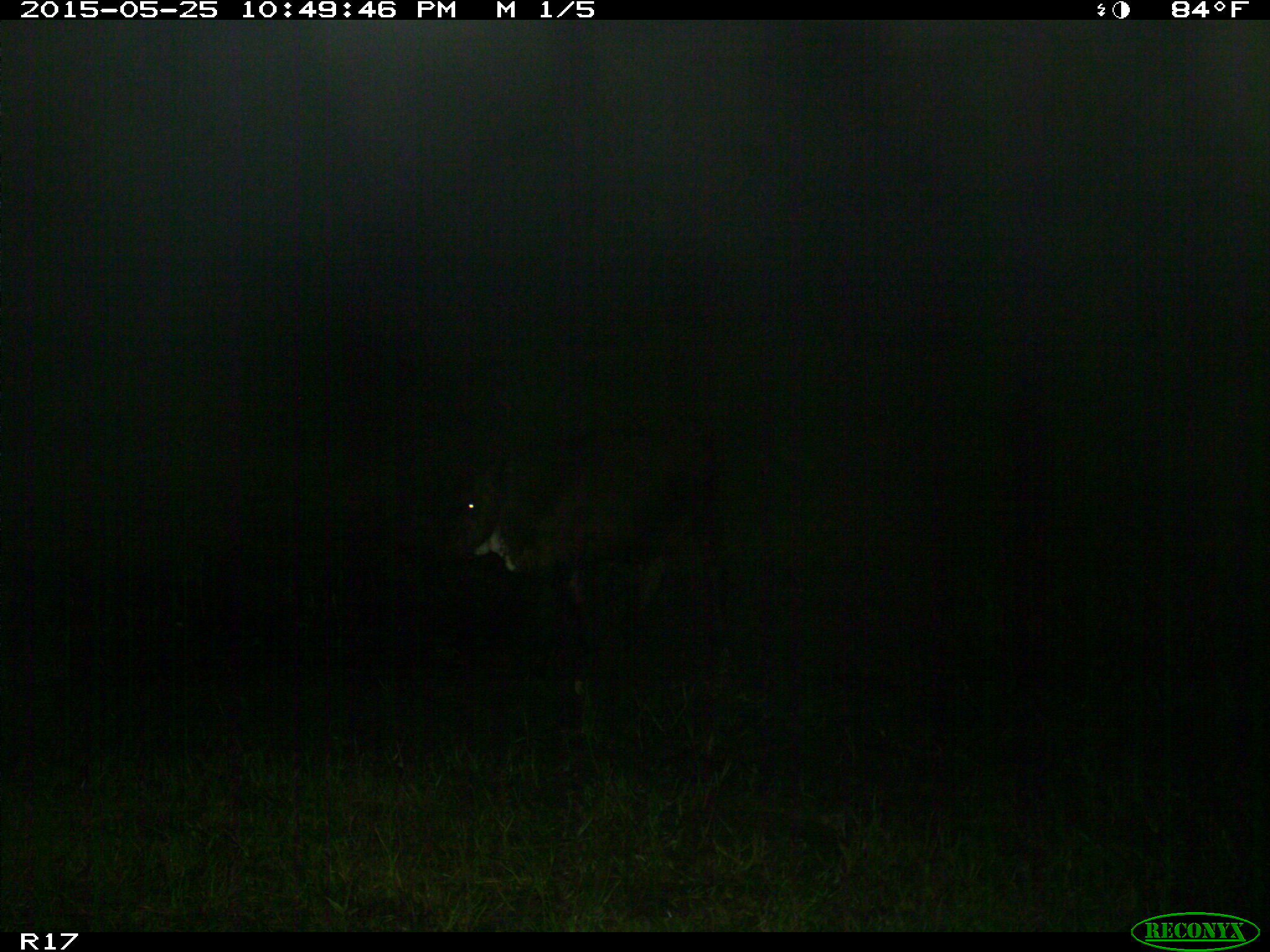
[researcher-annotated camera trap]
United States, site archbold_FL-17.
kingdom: Animalia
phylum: Chordata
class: Mammalia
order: Artiodactyla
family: Bovidae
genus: Bos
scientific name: Bos taurus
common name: domestic cow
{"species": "Bos taurus (domestic cow)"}